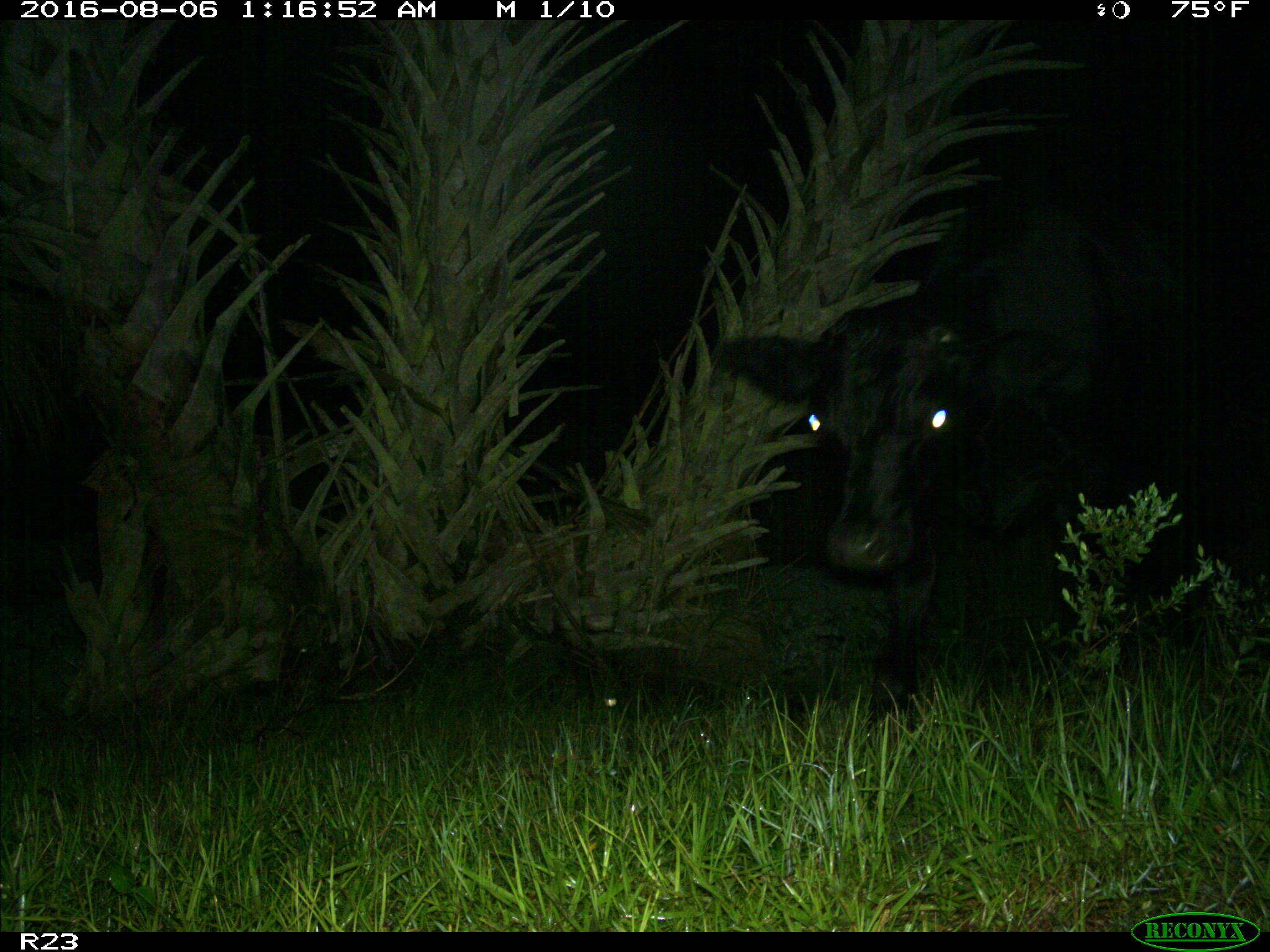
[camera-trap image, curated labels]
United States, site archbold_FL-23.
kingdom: Animalia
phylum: Chordata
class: Mammalia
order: Artiodactyla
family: Bovidae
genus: Bos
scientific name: Bos taurus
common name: domestic cow